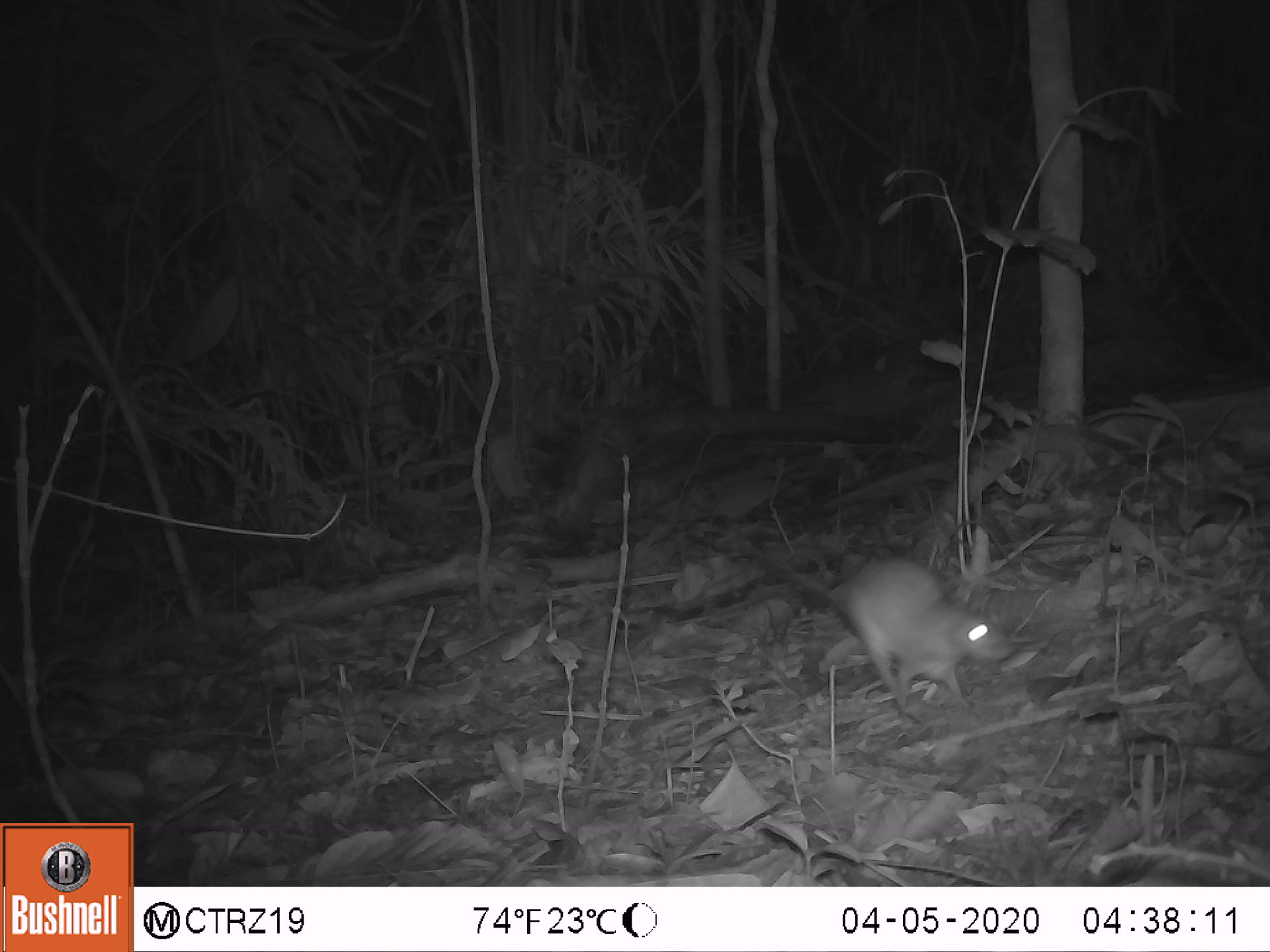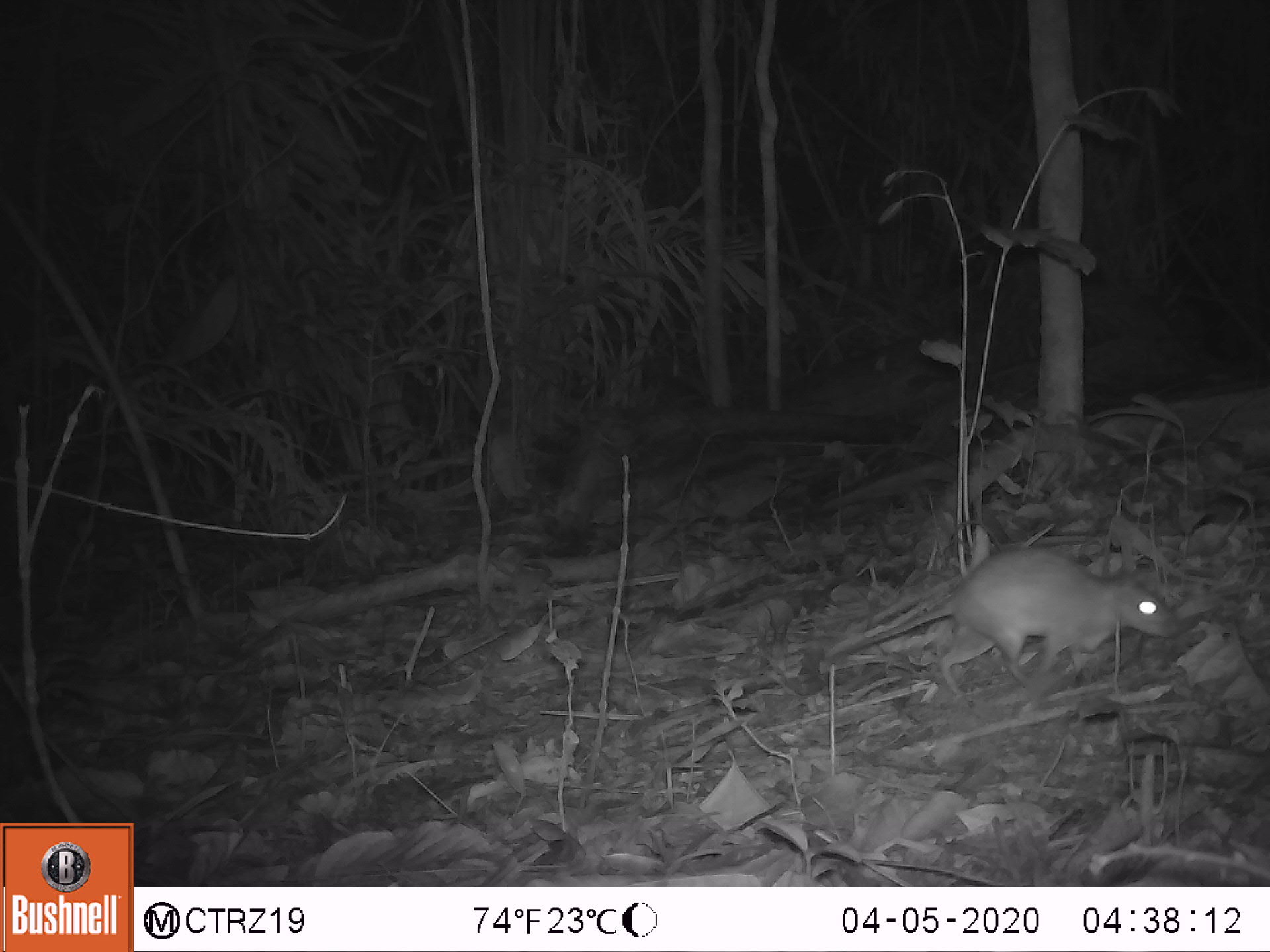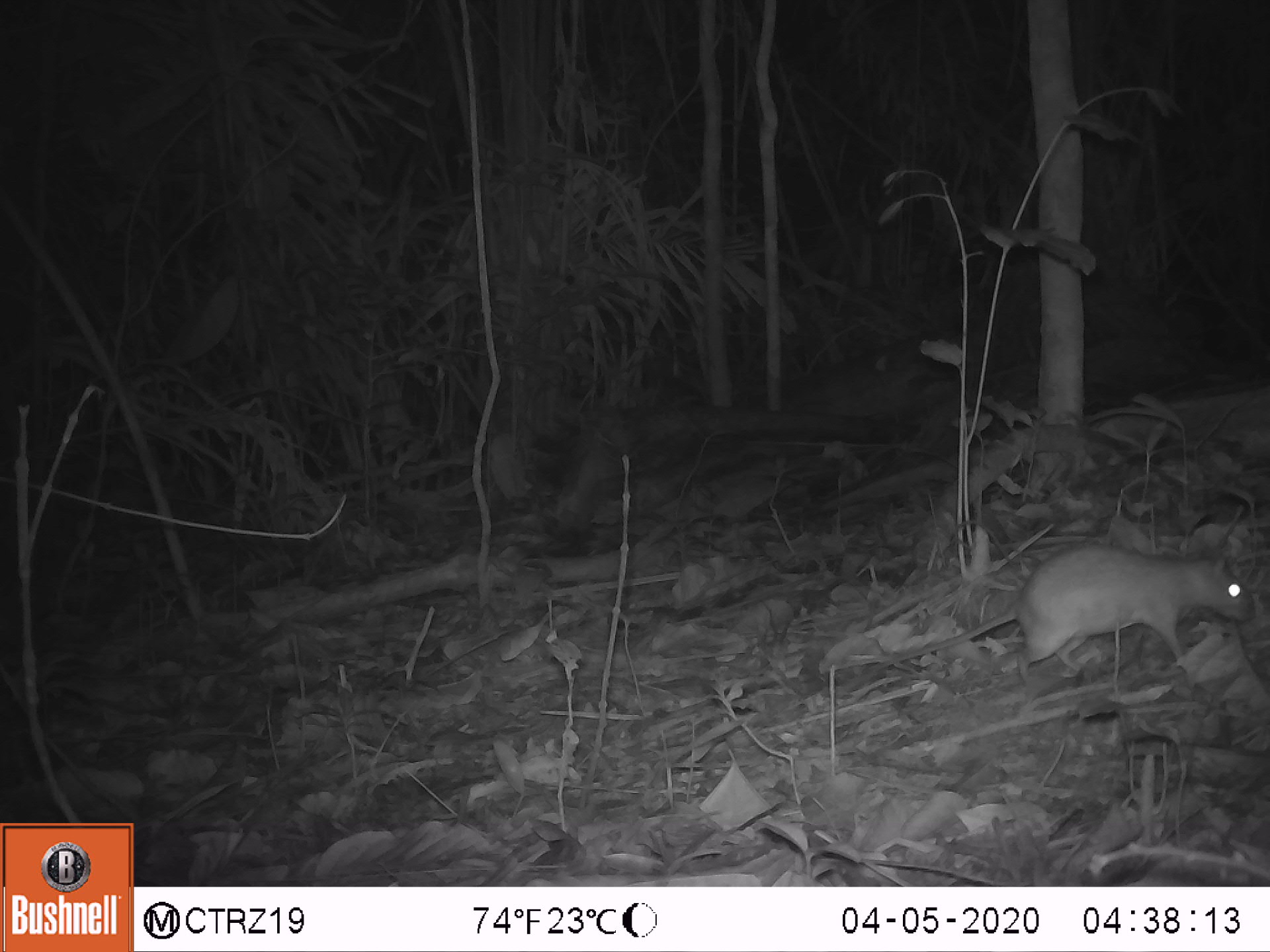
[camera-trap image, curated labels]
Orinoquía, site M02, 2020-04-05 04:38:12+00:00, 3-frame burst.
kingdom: Animalia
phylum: Chordata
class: Mammalia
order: Rodentia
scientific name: Rodentia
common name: rodent